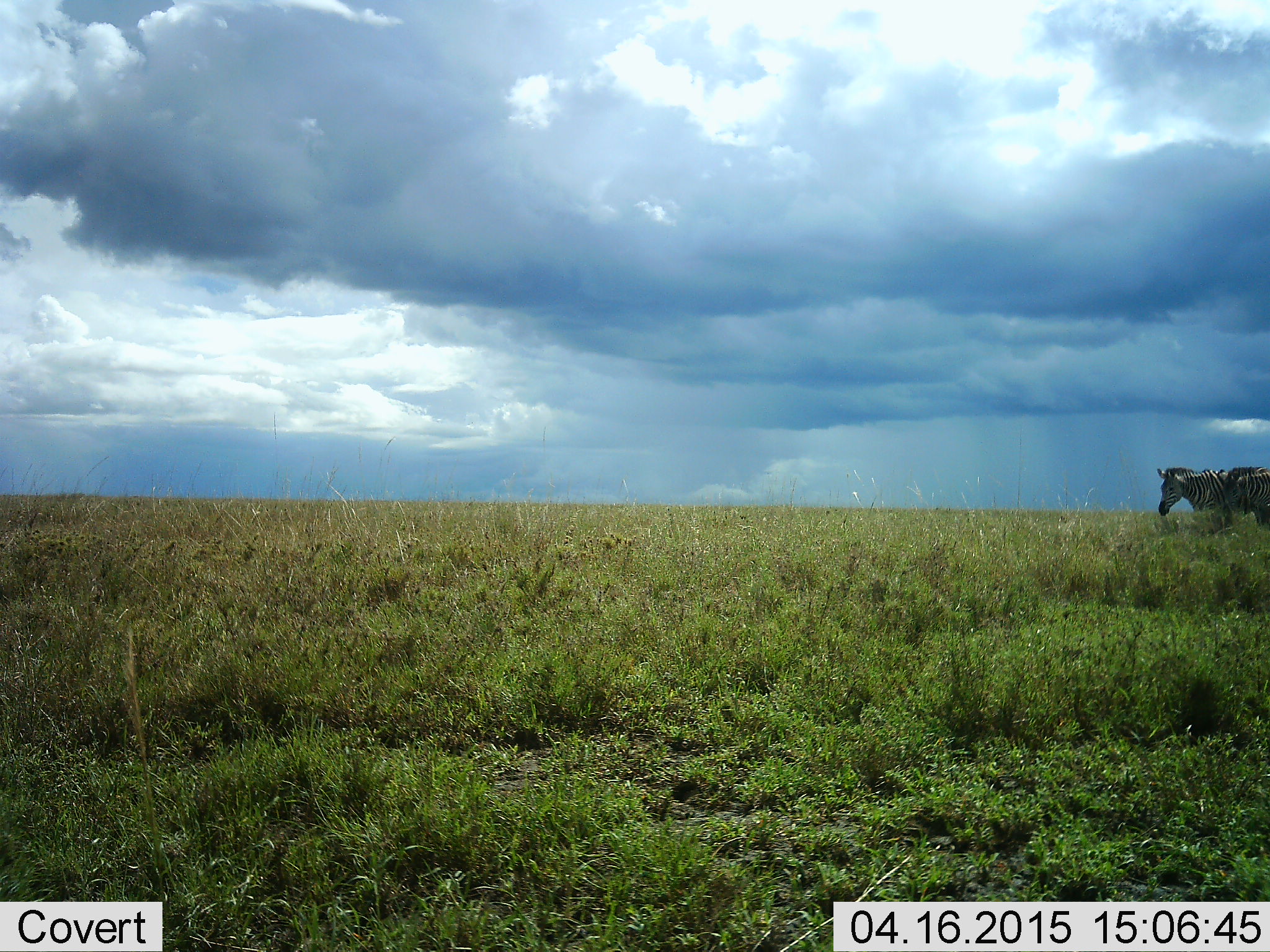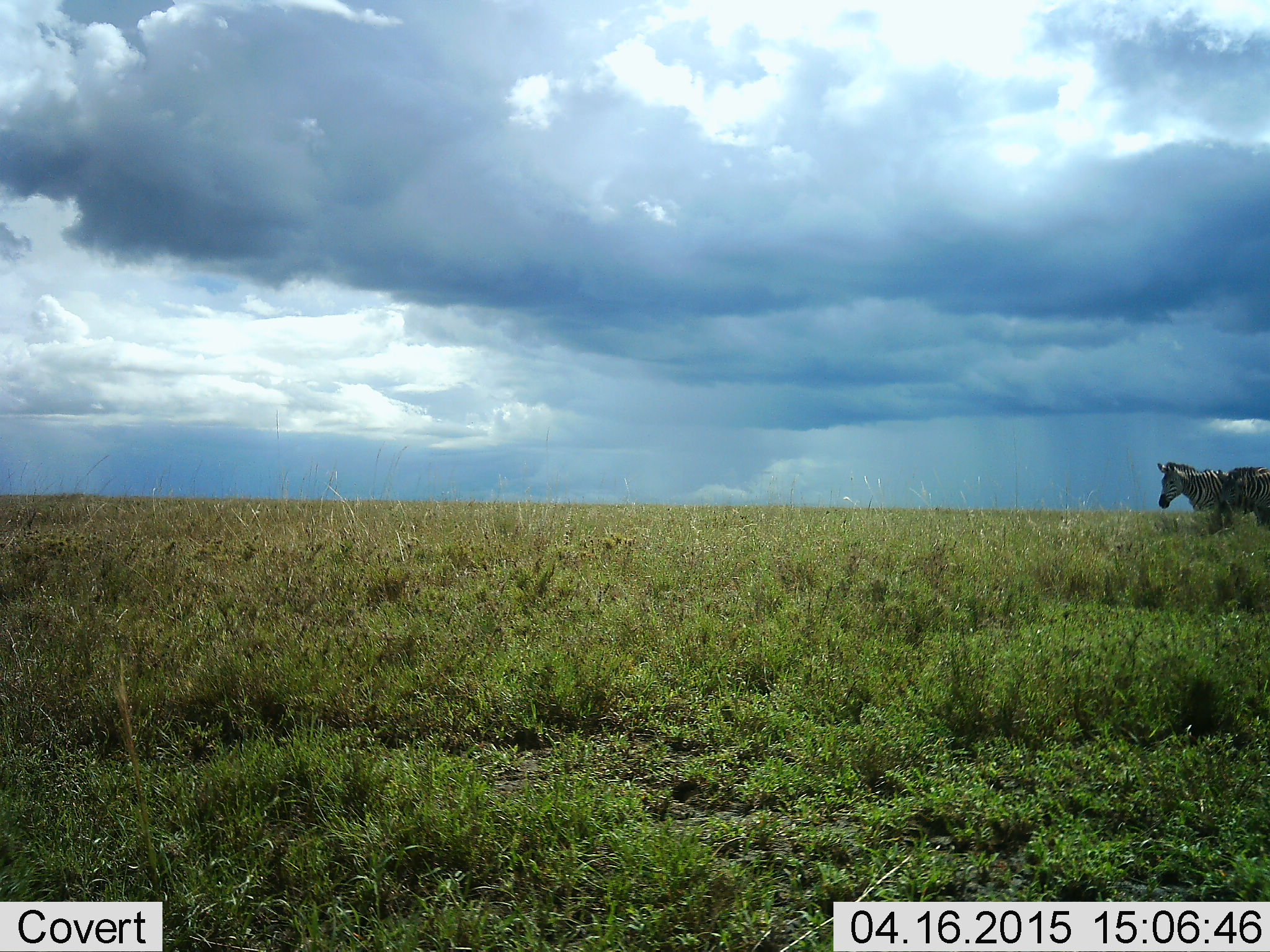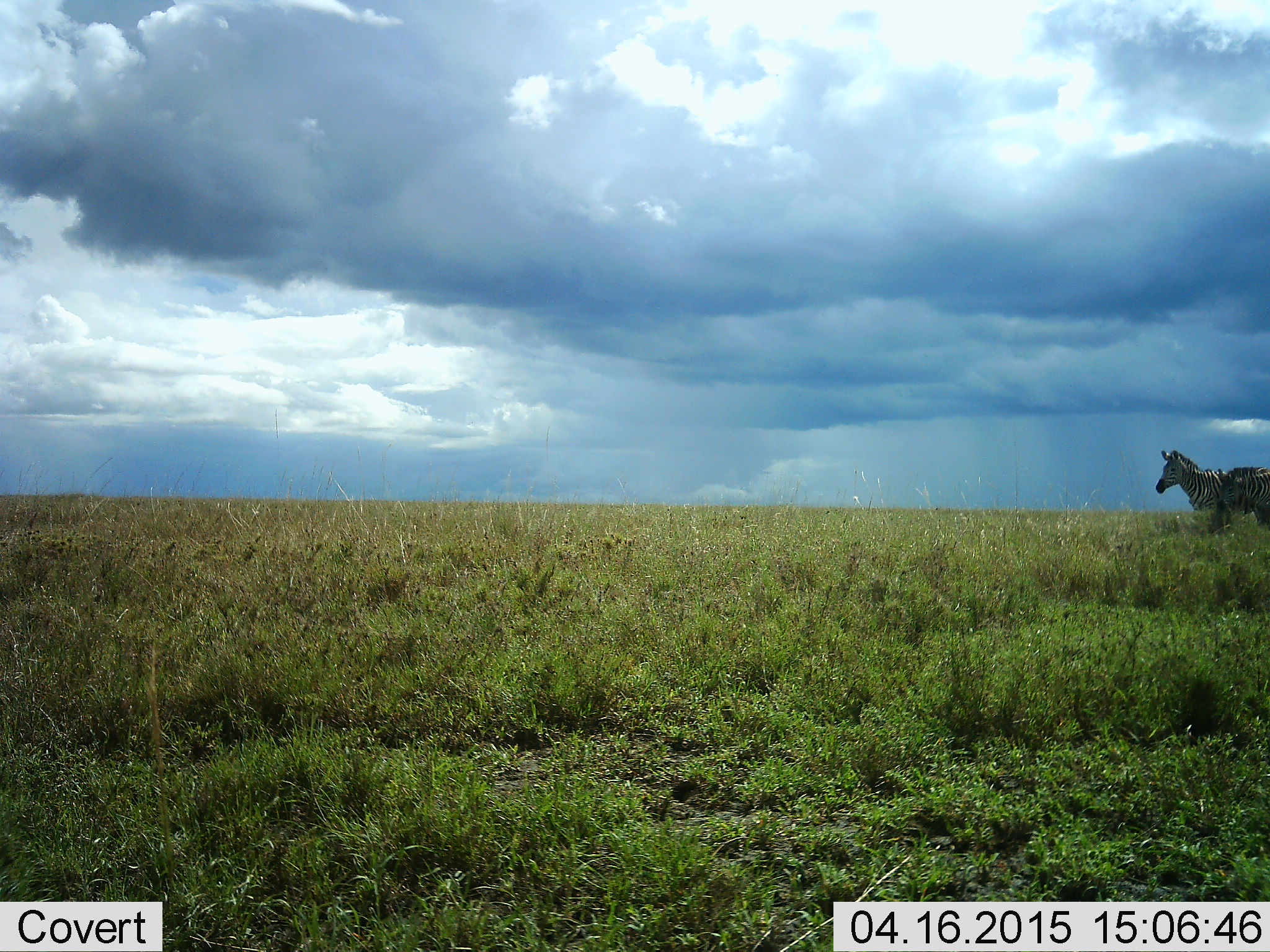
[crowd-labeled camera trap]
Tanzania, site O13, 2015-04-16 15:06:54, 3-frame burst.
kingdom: Animalia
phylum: Chordata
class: Mammalia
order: Perissodactyla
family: Equidae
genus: Equus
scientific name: Equus quagga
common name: plains zebra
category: zebra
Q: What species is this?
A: Zebra (plains zebra) (Equus quagga).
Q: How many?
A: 1.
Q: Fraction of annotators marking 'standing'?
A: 90%.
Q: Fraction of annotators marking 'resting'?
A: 0%.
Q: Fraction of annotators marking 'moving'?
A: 0%.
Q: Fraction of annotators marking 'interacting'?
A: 0%.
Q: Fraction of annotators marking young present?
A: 0%.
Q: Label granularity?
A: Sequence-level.